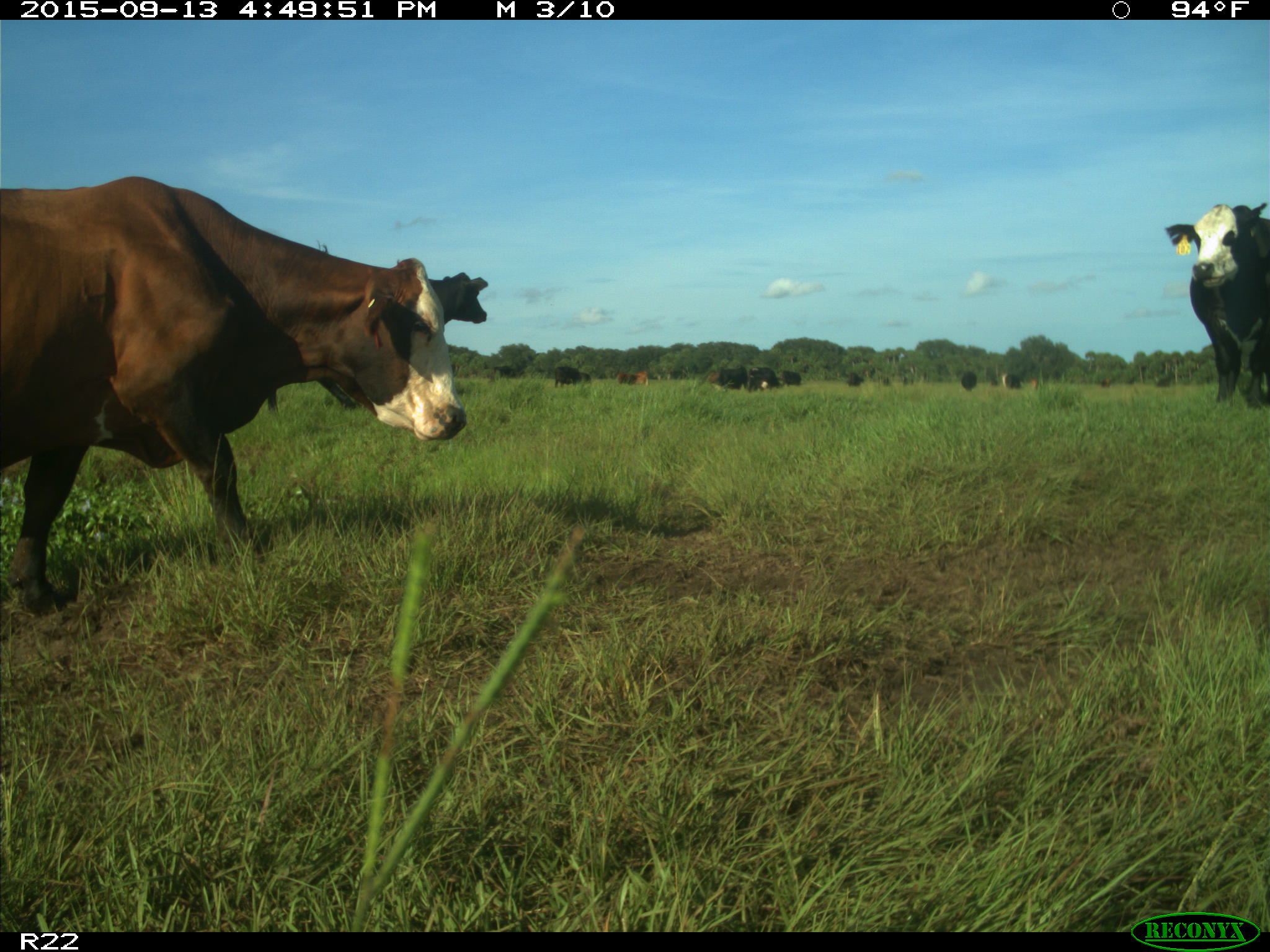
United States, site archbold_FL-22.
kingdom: Animalia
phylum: Chordata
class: Mammalia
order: Artiodactyla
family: Bovidae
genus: Bos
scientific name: Bos taurus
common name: domestic cow